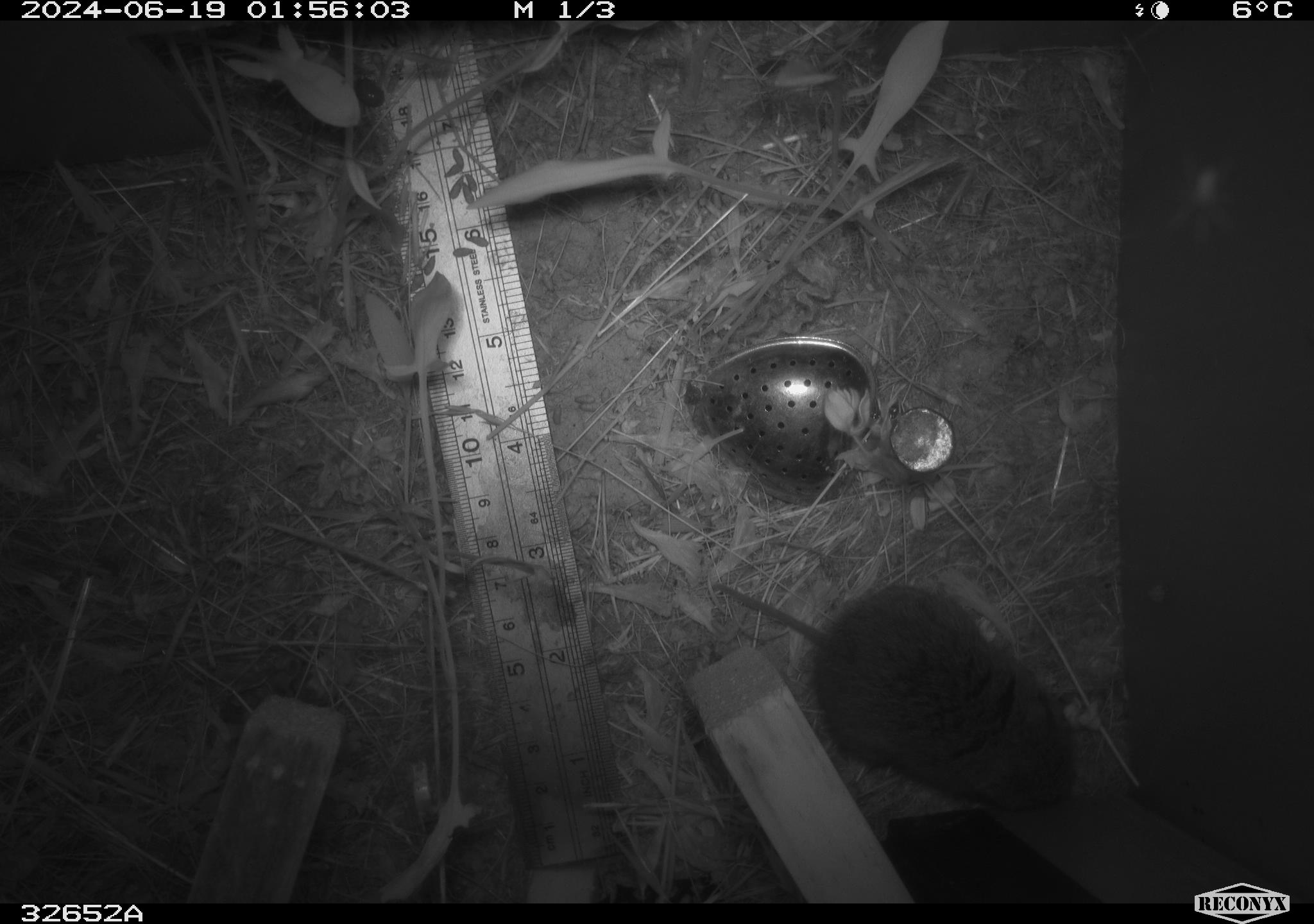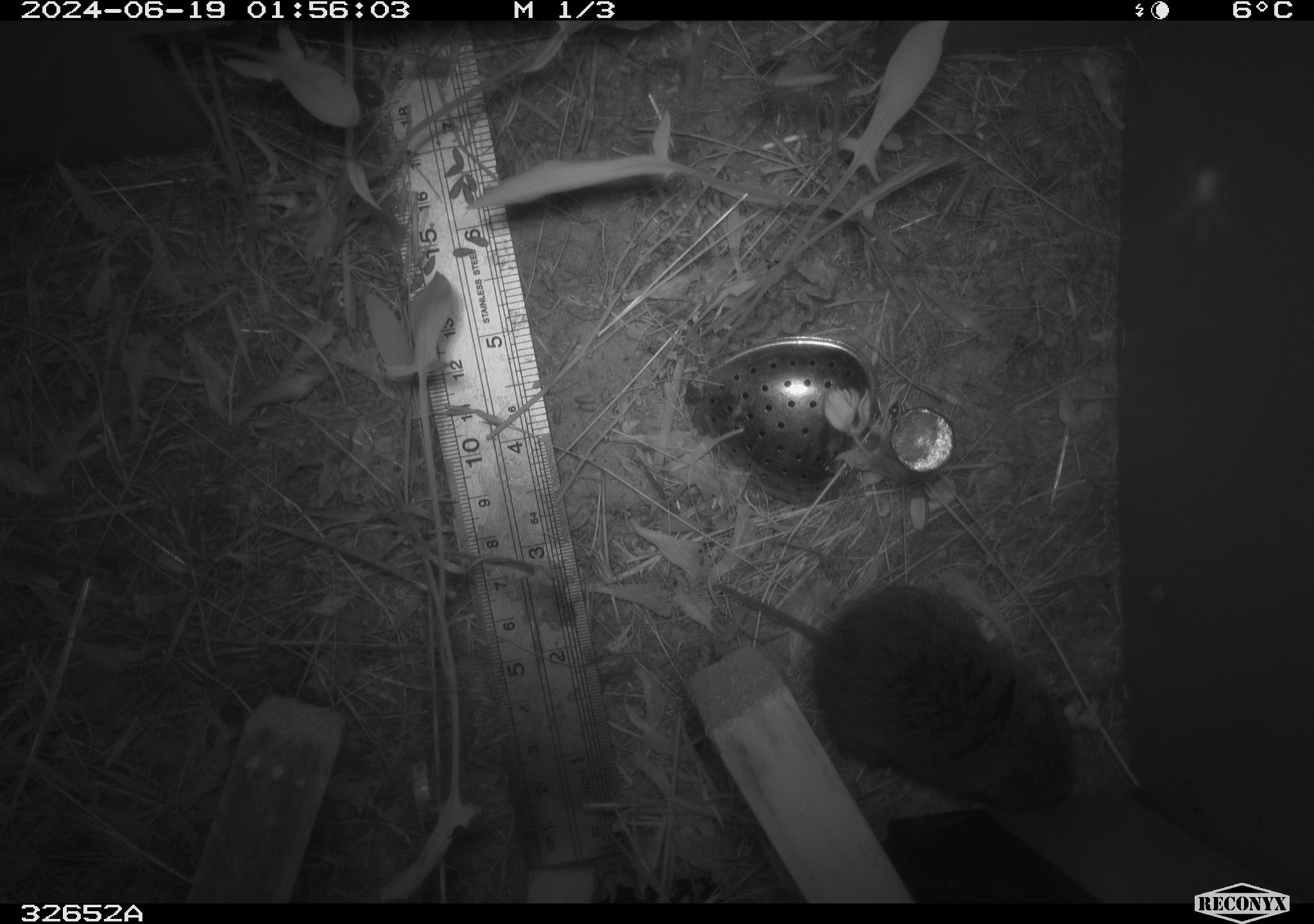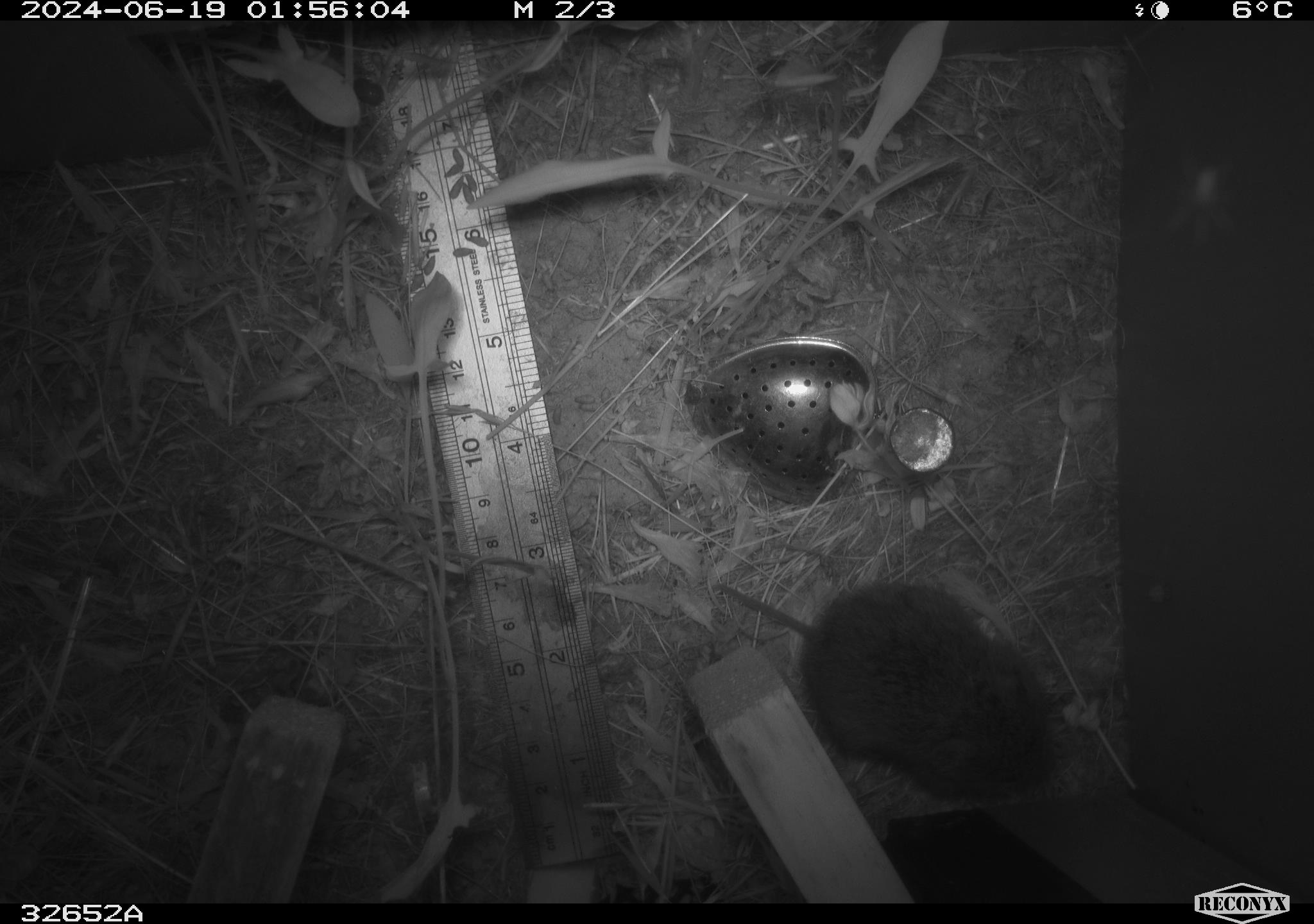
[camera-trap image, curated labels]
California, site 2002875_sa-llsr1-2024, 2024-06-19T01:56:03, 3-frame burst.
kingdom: Animalia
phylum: Chordata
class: Mammalia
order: Rodentia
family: Cricetidae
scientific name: Arvicolinae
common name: voles, lemmings, and muskrats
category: arvicolinae subfamily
Arvicolinae subfamily (voles, lemmings, and muskrats) (Arvicolinae).